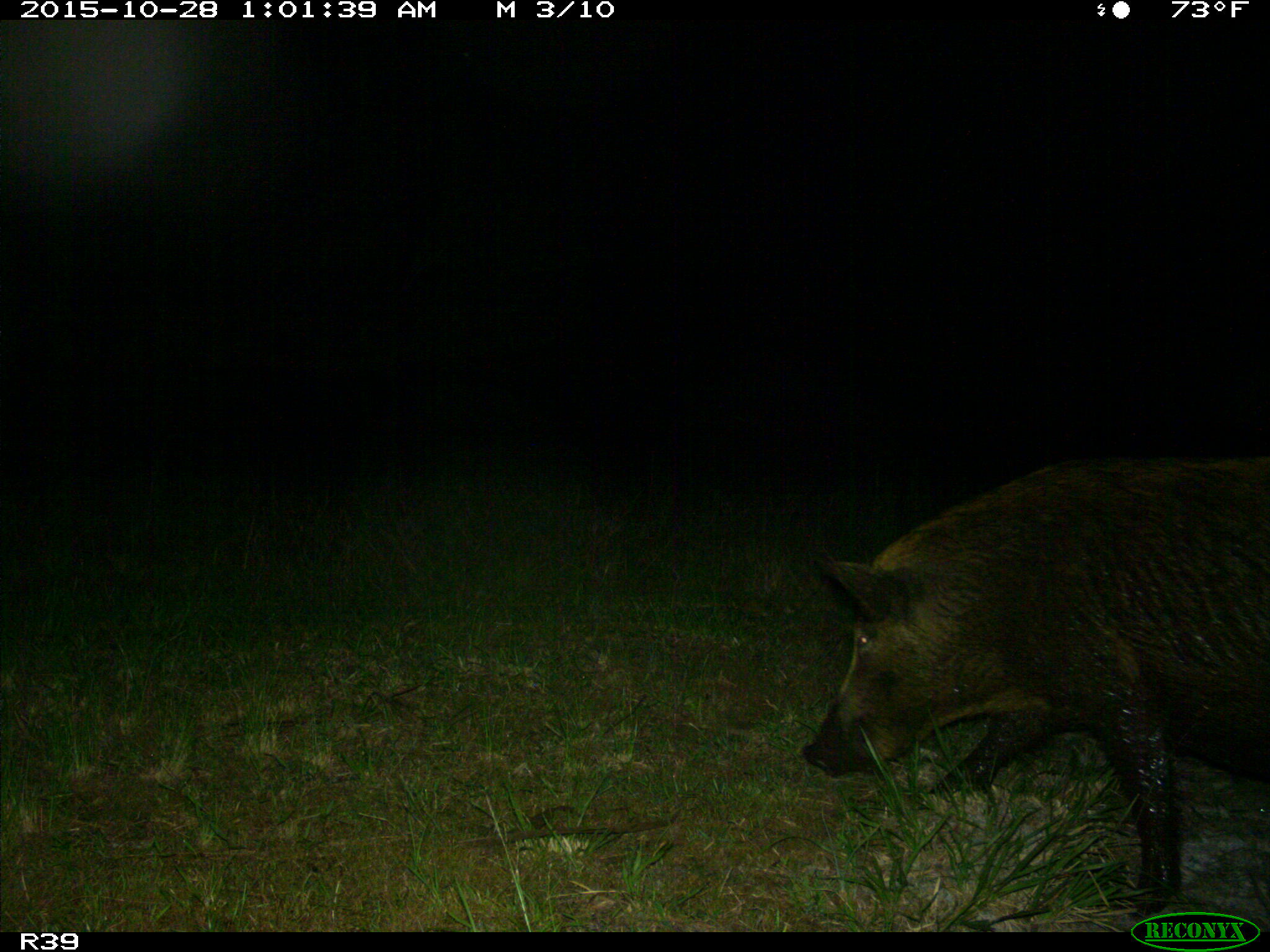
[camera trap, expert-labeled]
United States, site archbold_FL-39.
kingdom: Animalia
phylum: Chordata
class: Mammalia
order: Artiodactyla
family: Suidae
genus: Sus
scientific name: Sus scrofa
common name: wild boar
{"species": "Sus scrofa (wild boar)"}